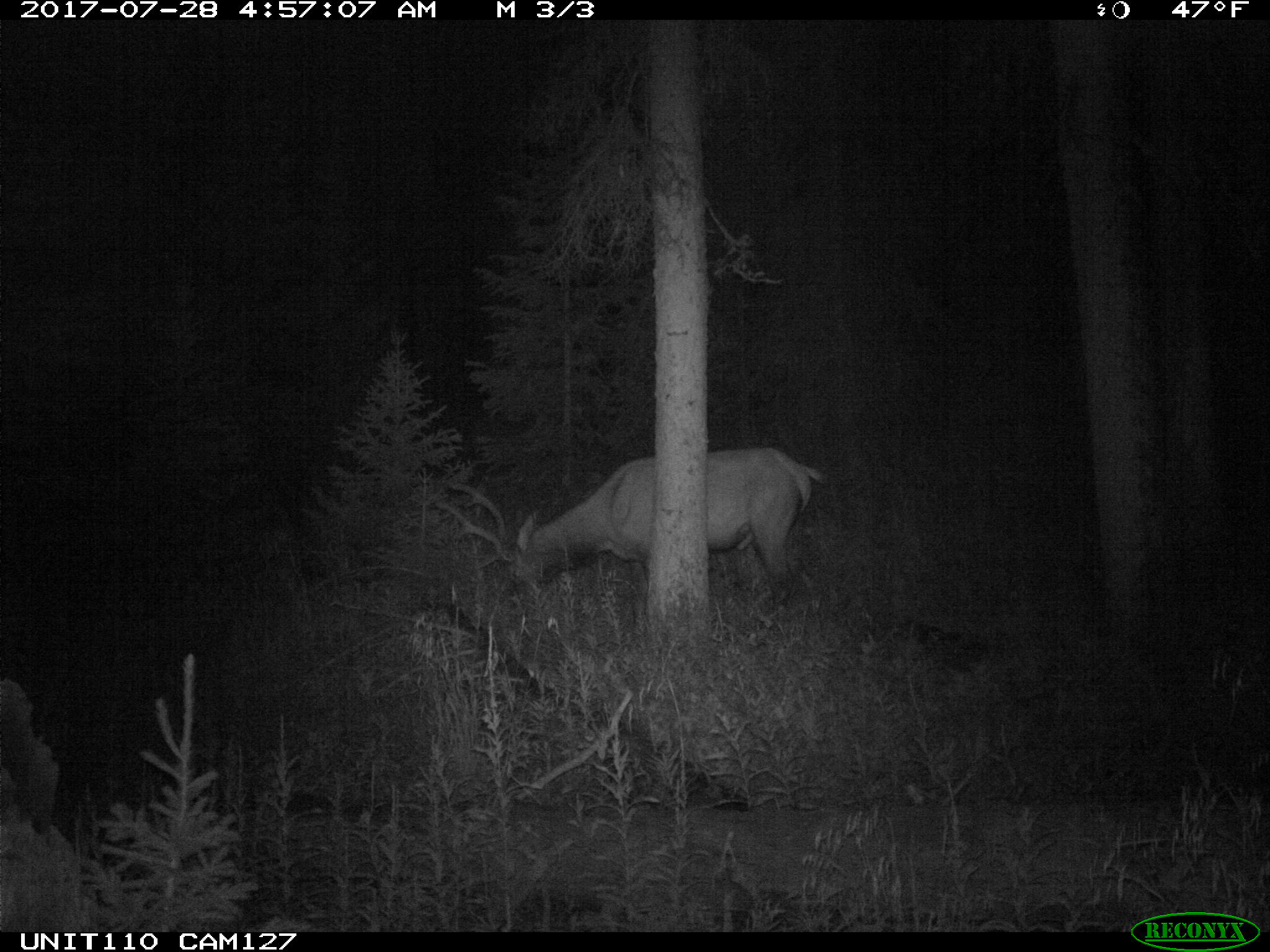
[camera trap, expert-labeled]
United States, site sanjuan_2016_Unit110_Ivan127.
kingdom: Animalia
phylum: Chordata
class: Mammalia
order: Artiodactyla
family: Cervidae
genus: Cervus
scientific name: Cervus elaphus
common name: red deer